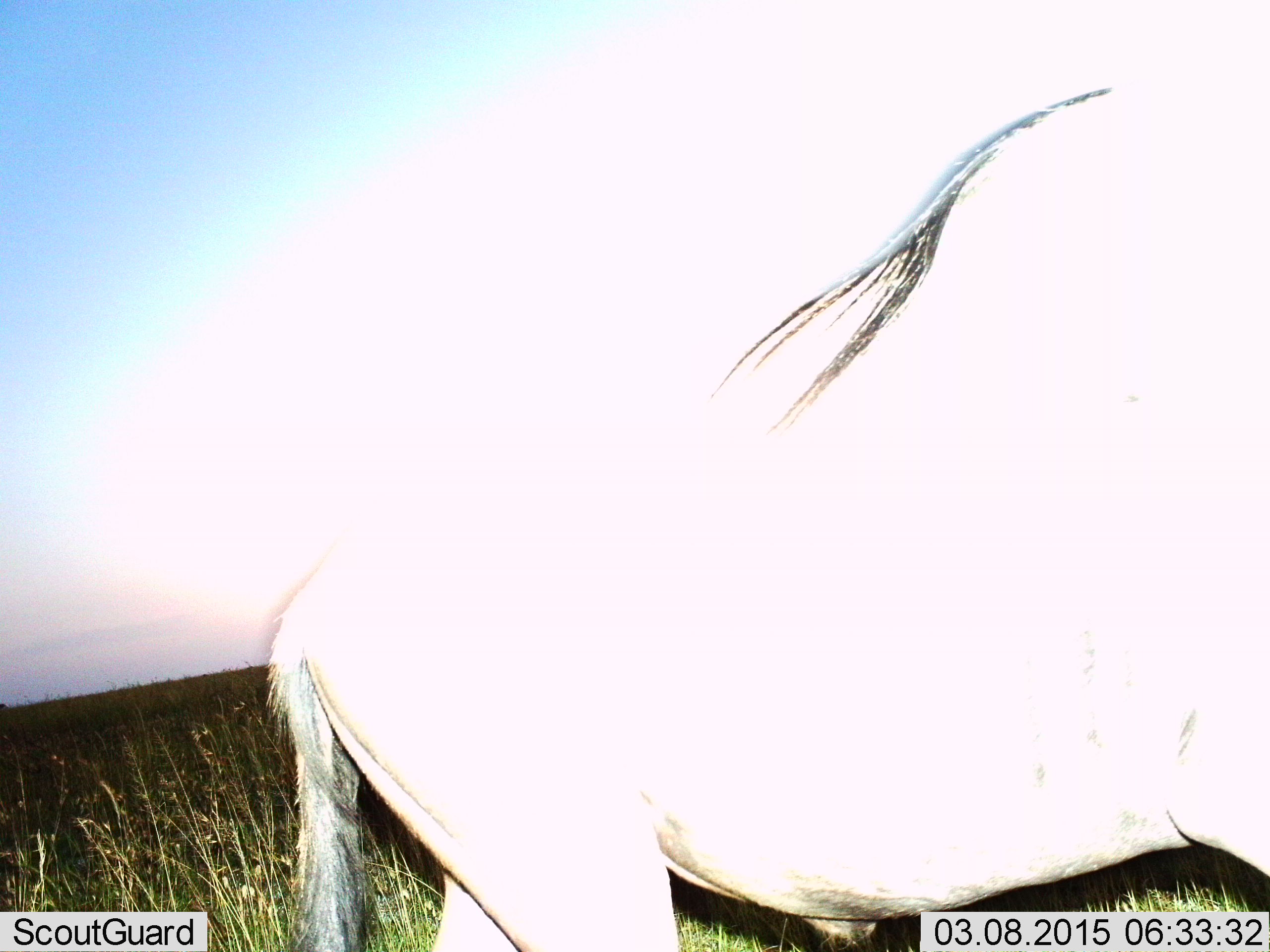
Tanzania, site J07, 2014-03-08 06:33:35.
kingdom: Animalia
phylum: Chordata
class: Mammalia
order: Artiodactyla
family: Bovidae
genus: Connochaetes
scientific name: Connochaetes taurinus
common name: blue wildebeest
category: wildebeest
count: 1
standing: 80%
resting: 0%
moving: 20%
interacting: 0%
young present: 0%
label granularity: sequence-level